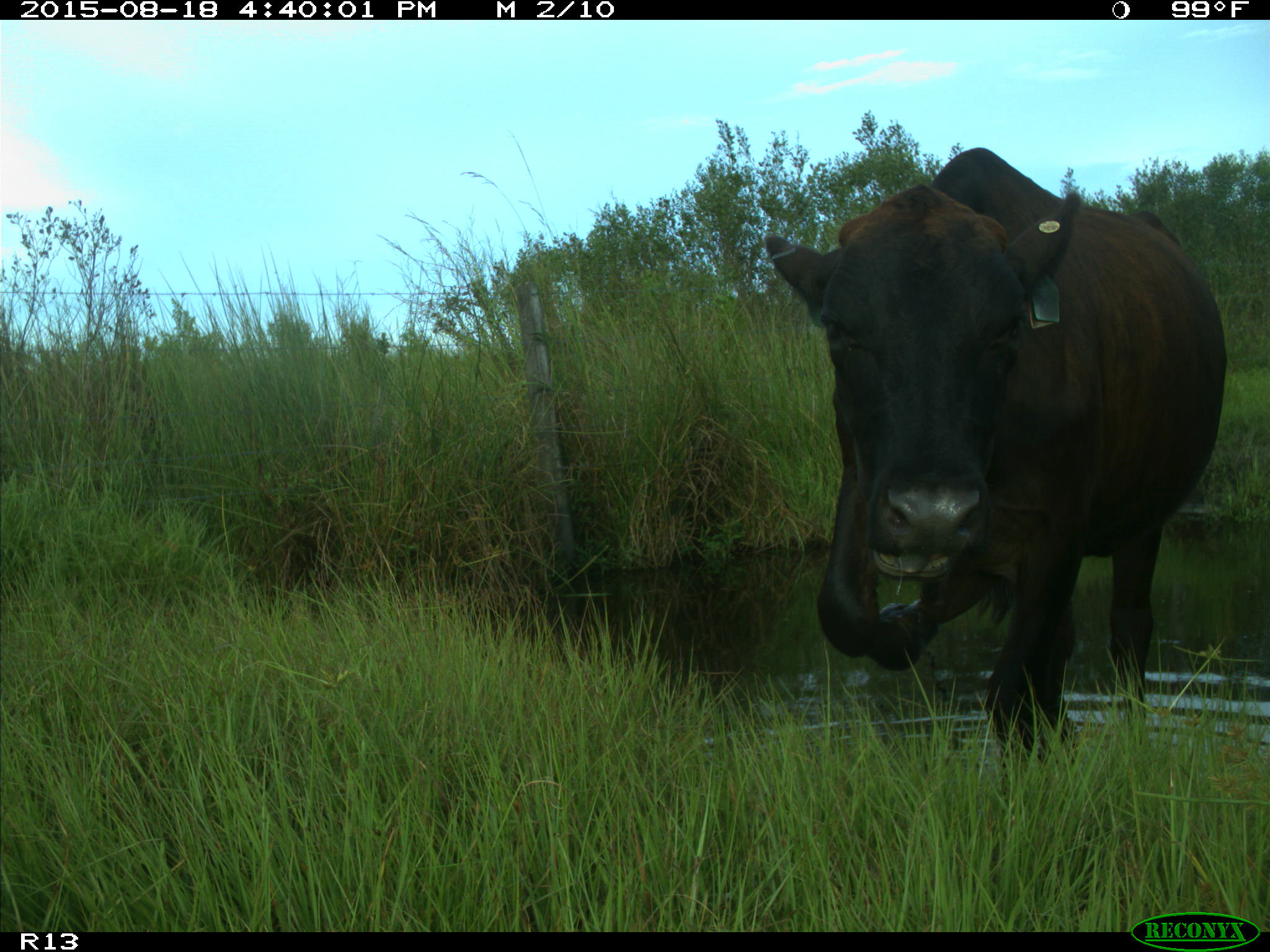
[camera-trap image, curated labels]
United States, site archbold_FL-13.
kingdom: Animalia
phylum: Chordata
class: Mammalia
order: Artiodactyla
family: Bovidae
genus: Bos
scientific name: Bos taurus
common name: domestic cow